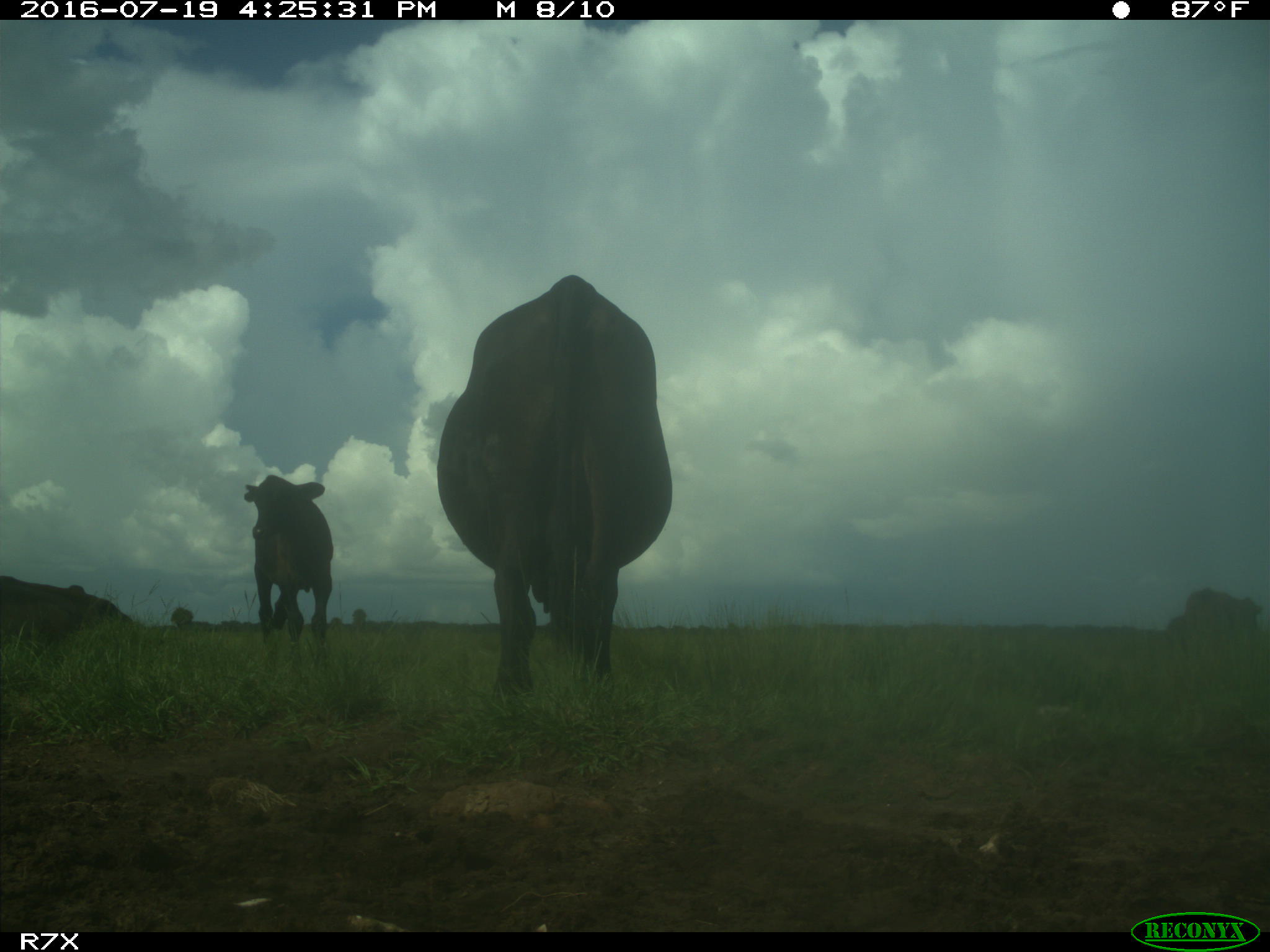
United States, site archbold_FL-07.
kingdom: Animalia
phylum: Chordata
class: Mammalia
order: Artiodactyla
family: Bovidae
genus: Bos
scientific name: Bos taurus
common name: domestic cow